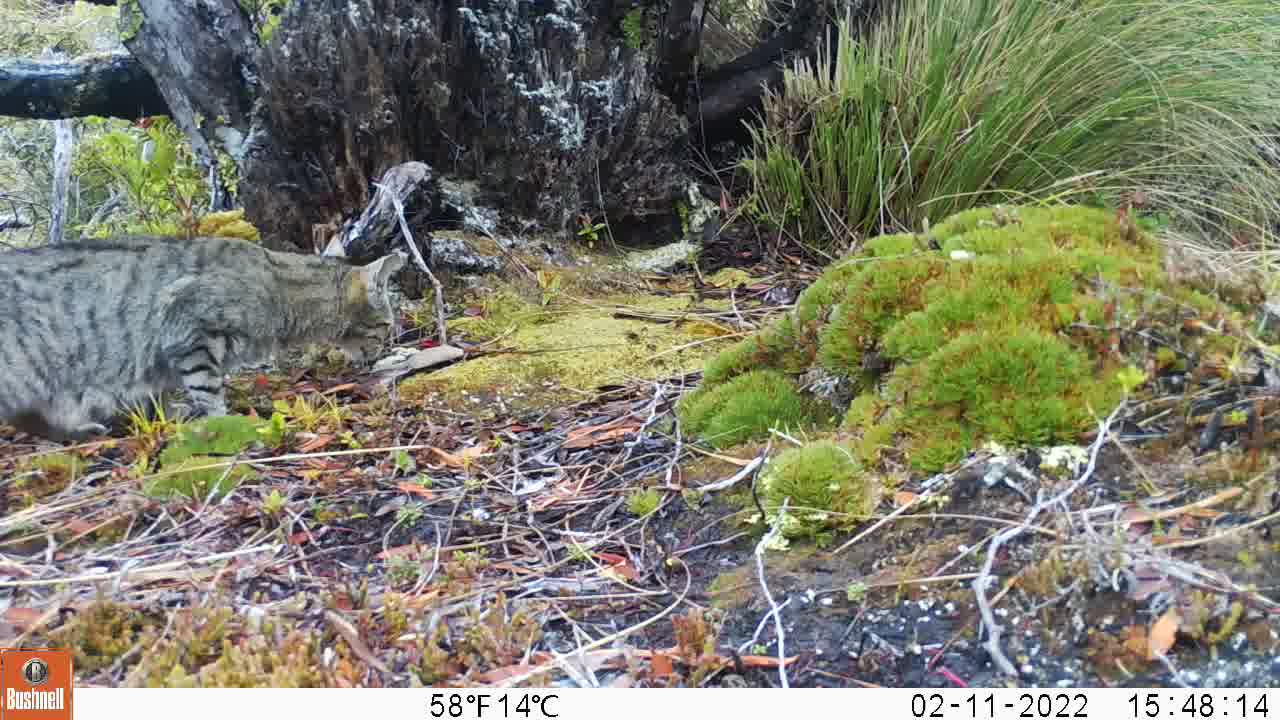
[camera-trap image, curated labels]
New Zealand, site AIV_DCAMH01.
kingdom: Animalia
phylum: Chordata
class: Mammalia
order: Carnivora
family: Felidae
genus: Felis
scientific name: Felis catus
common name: domestic cat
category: cat